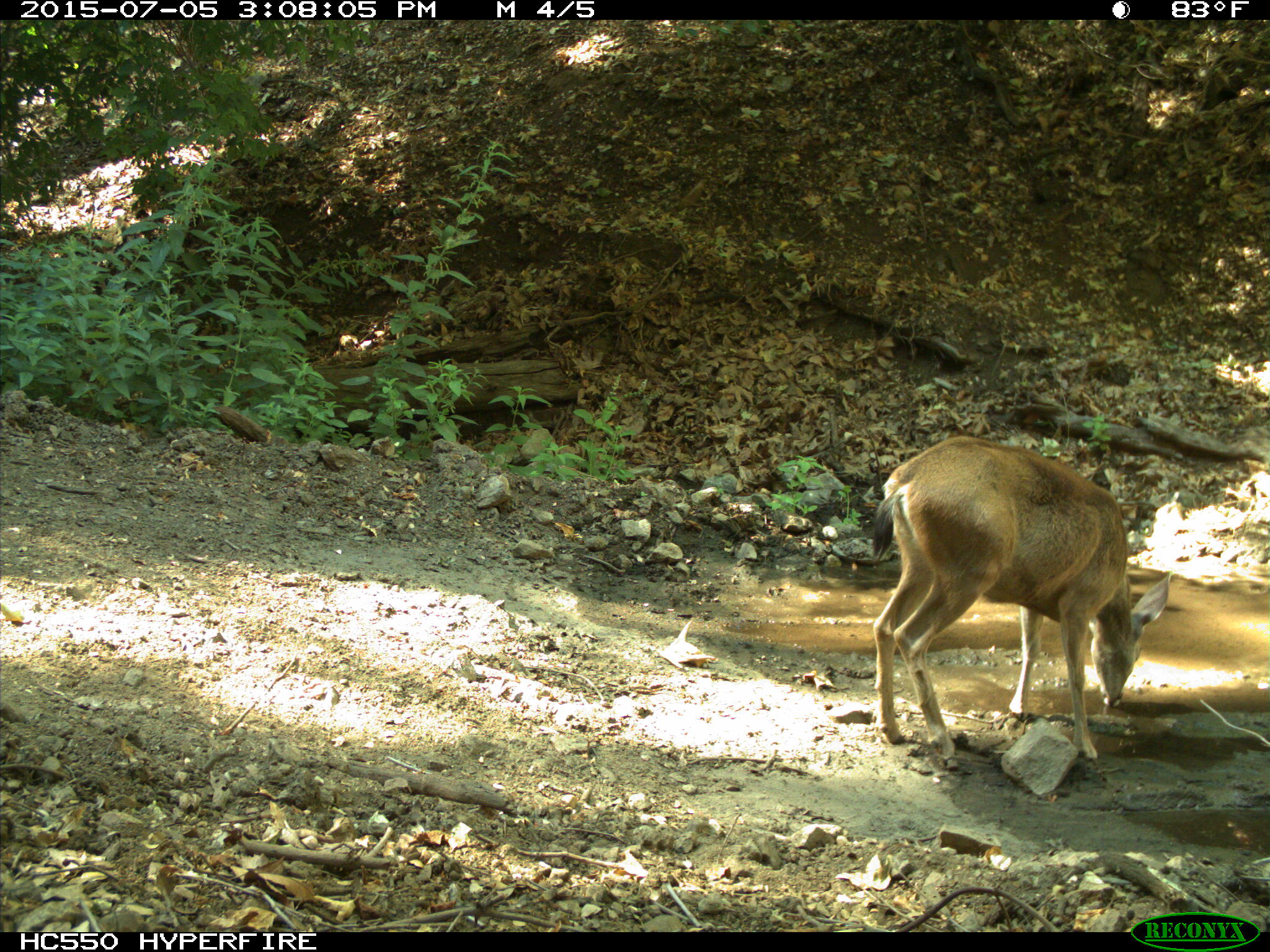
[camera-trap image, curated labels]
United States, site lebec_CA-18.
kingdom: Animalia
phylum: Chordata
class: Mammalia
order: Artiodactyla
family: Cervidae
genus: Odocoileus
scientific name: Odocoileus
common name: deer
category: unidentified deer